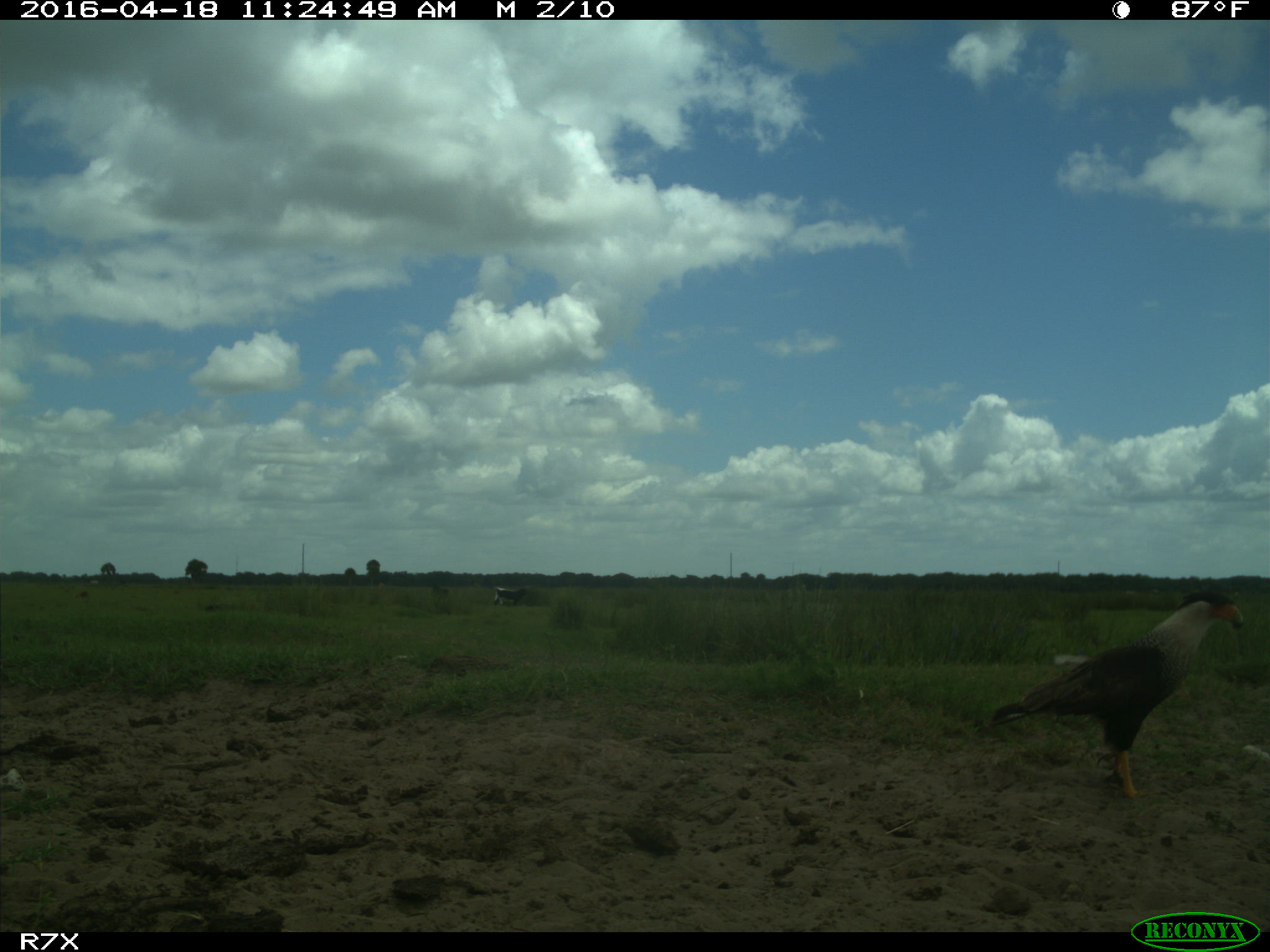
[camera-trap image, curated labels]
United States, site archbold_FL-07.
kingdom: Animalia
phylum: Chordata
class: Mammalia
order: Artiodactyla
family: Bovidae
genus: Bos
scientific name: Bos taurus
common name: domestic cow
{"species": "Bos taurus (domestic cow)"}